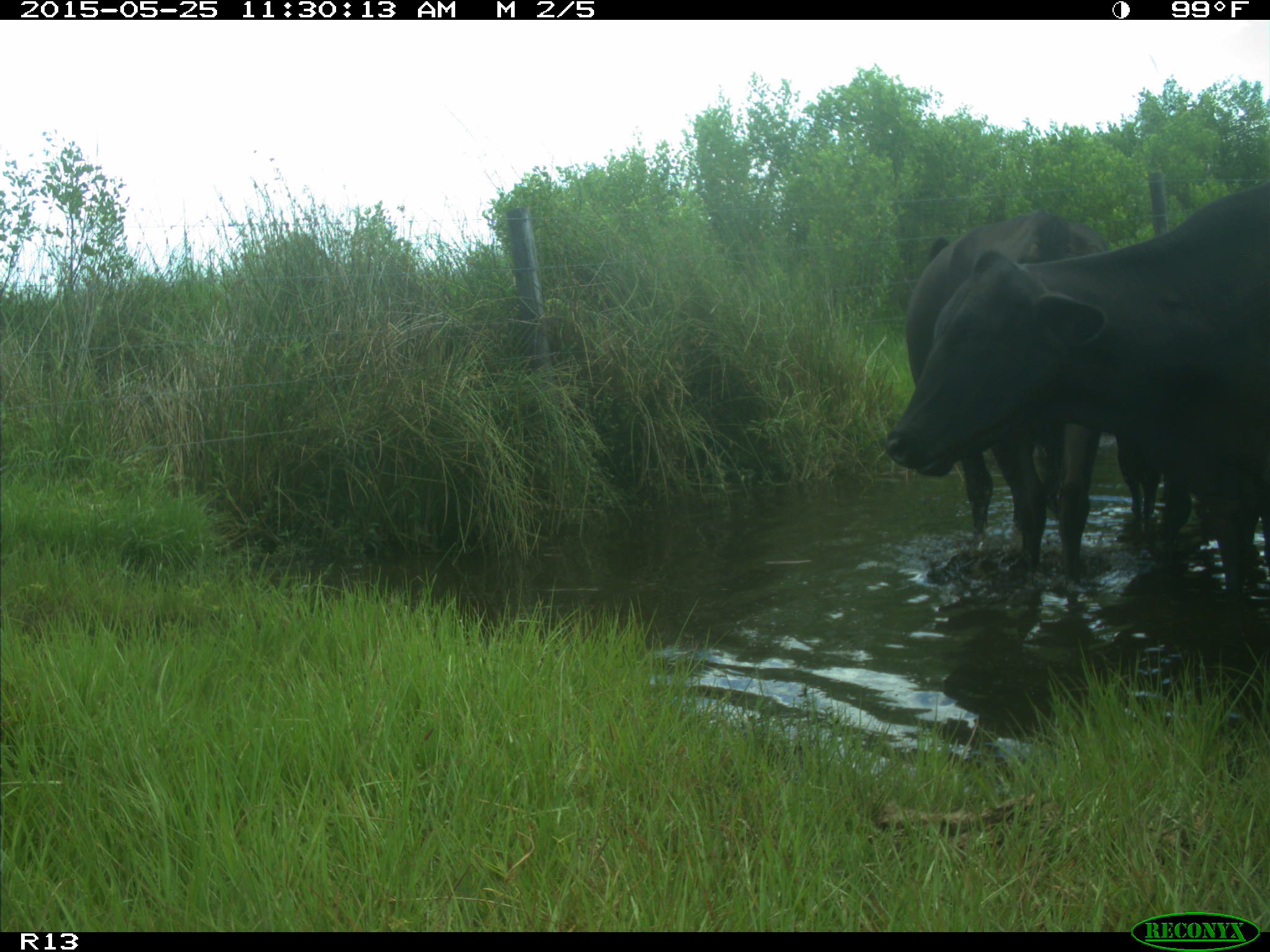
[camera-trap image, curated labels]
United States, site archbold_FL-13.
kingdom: Animalia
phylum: Chordata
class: Mammalia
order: Artiodactyla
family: Bovidae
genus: Bos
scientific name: Bos taurus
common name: domestic cow